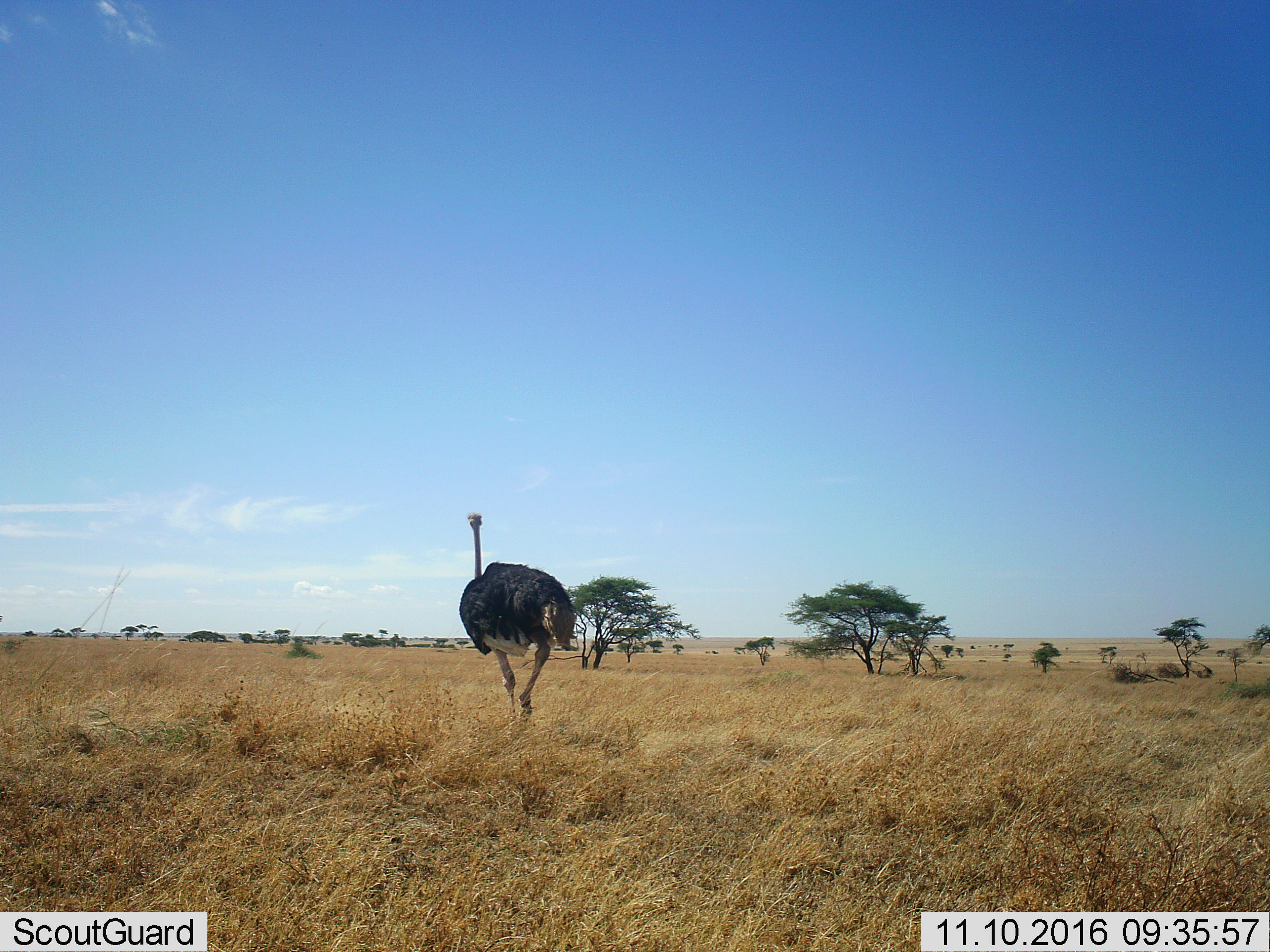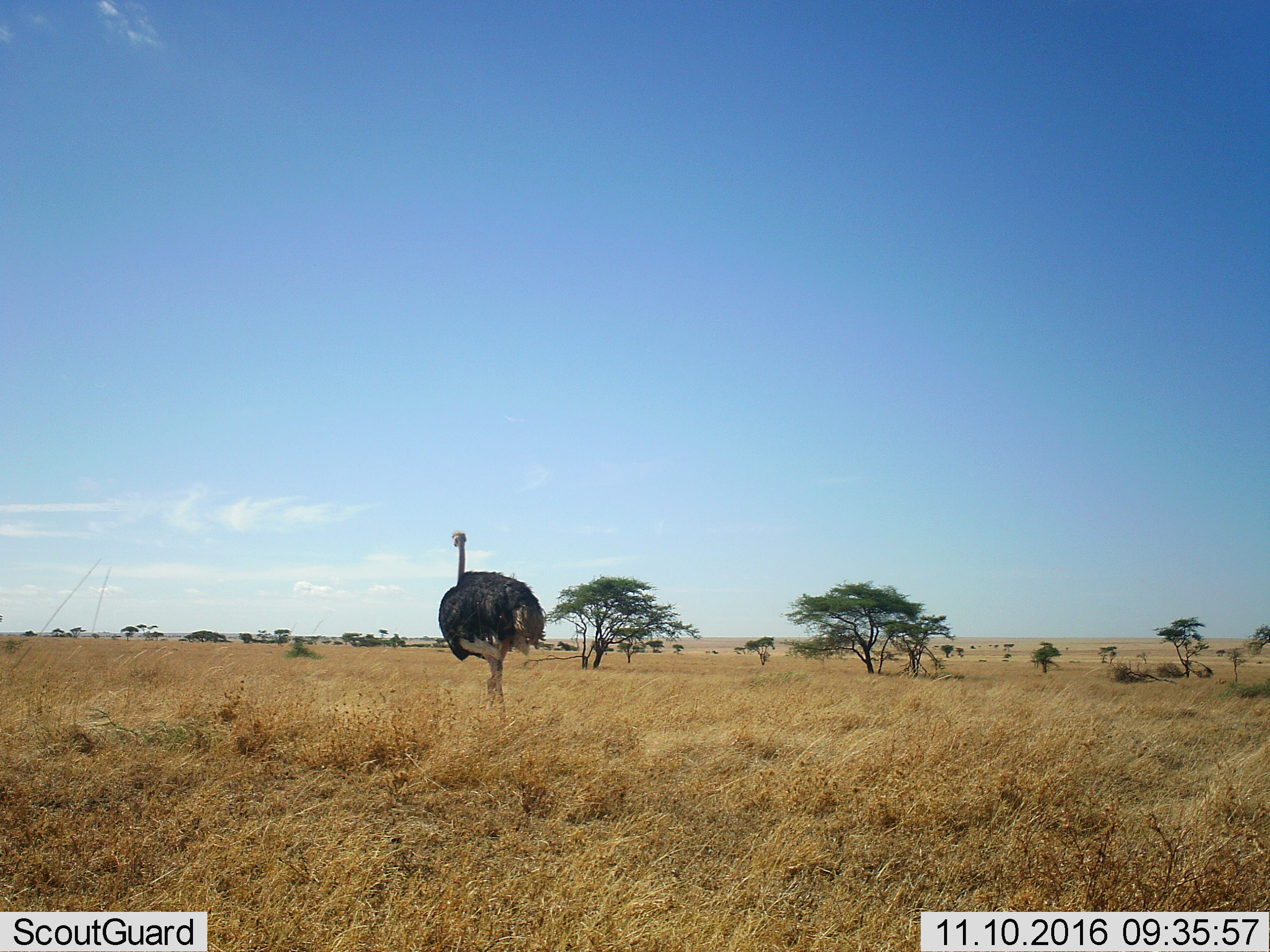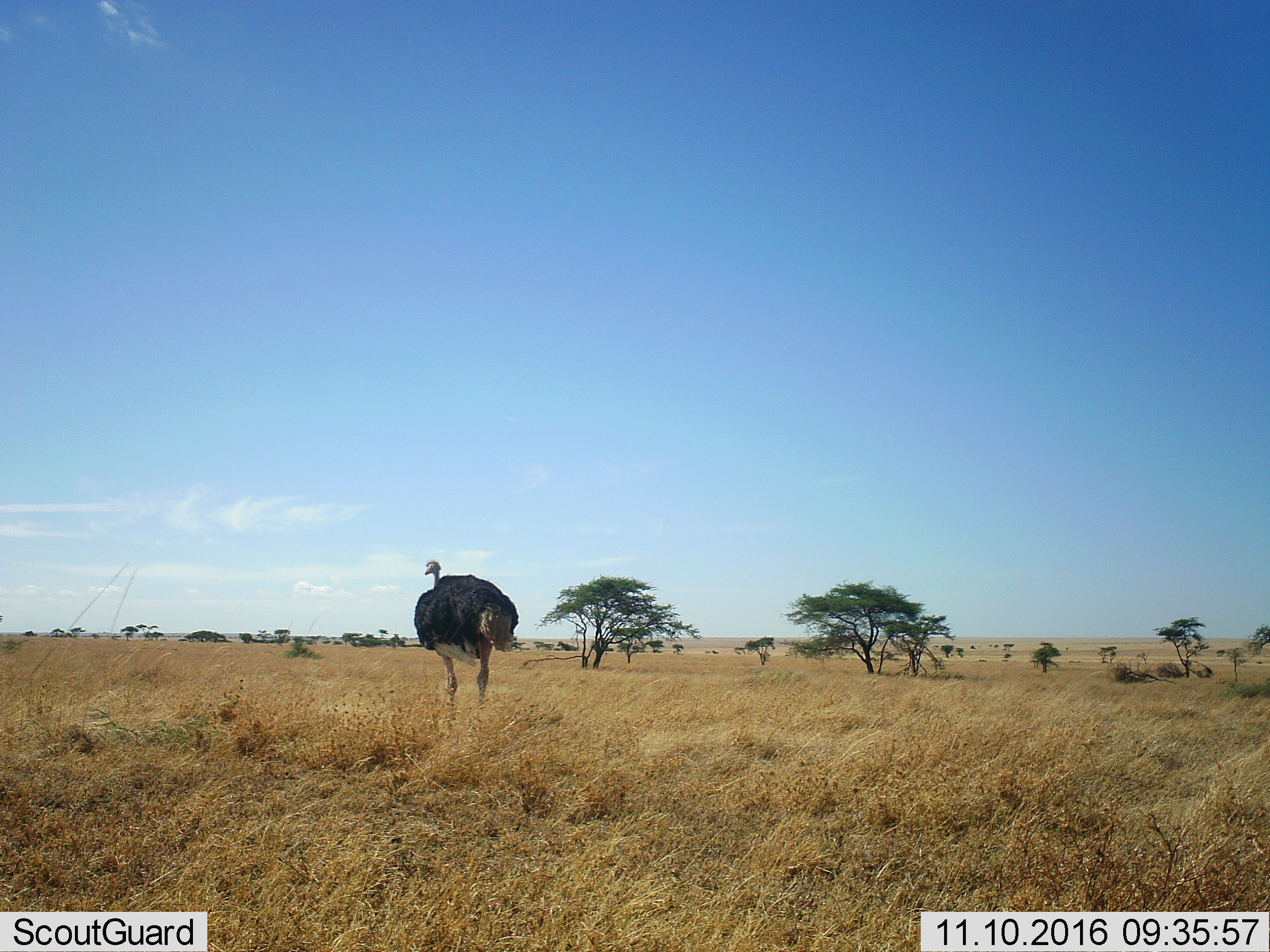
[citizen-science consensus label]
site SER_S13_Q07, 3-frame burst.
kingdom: Animalia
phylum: Chordata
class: Aves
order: Struthioniformes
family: Struthionidae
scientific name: Struthionidae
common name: ostrich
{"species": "ostrich (Struthionidae)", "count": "1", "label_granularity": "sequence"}